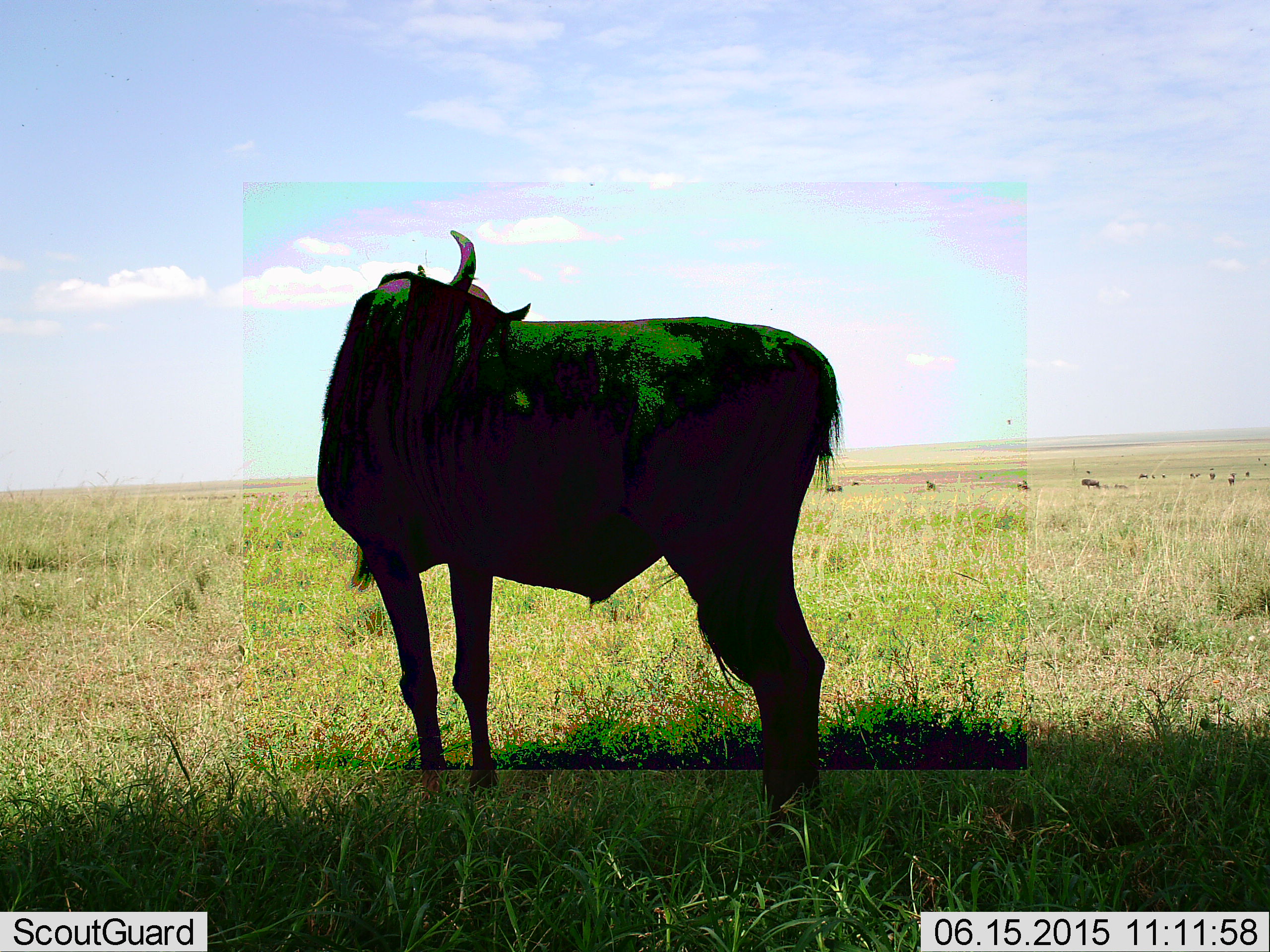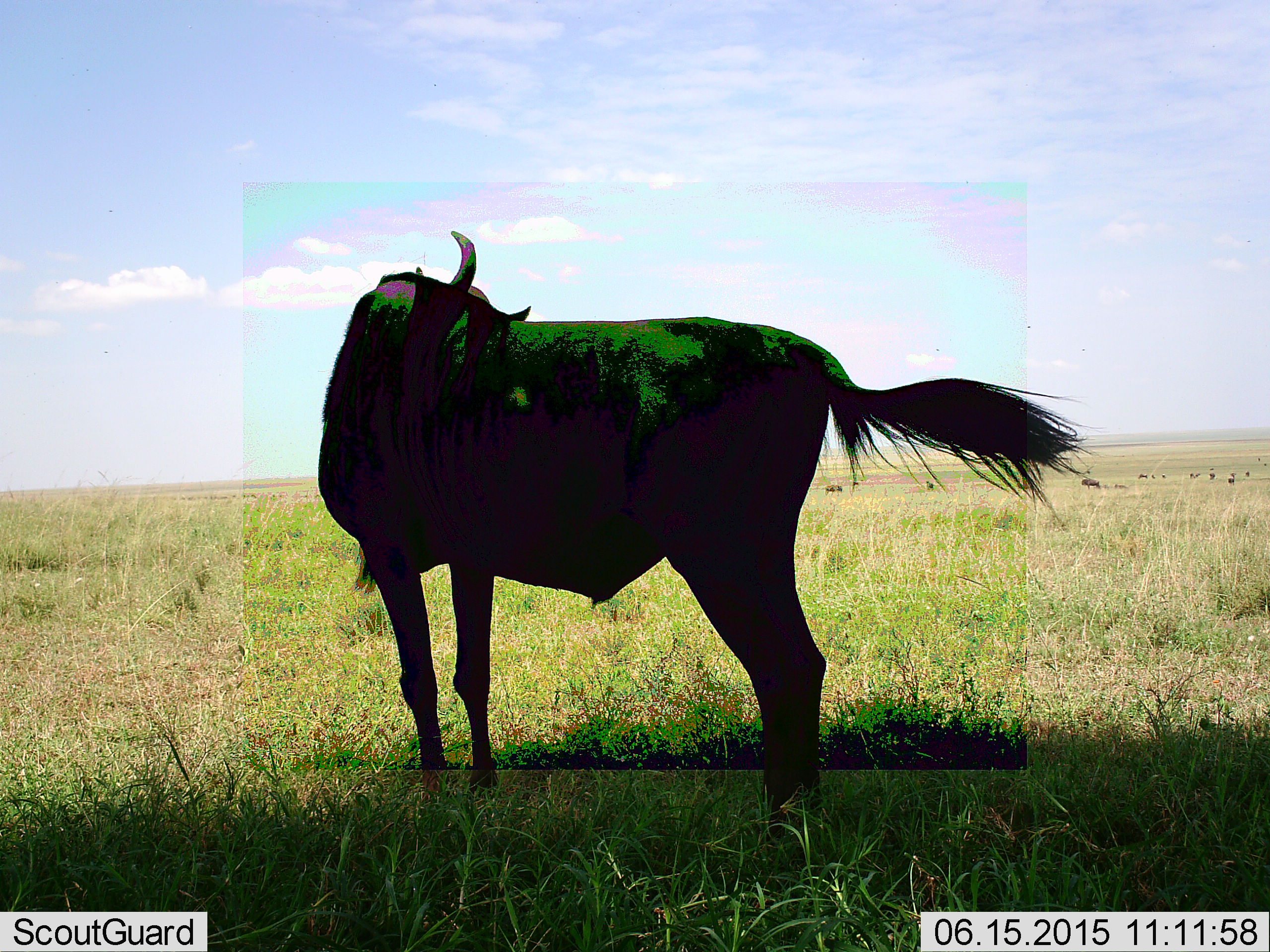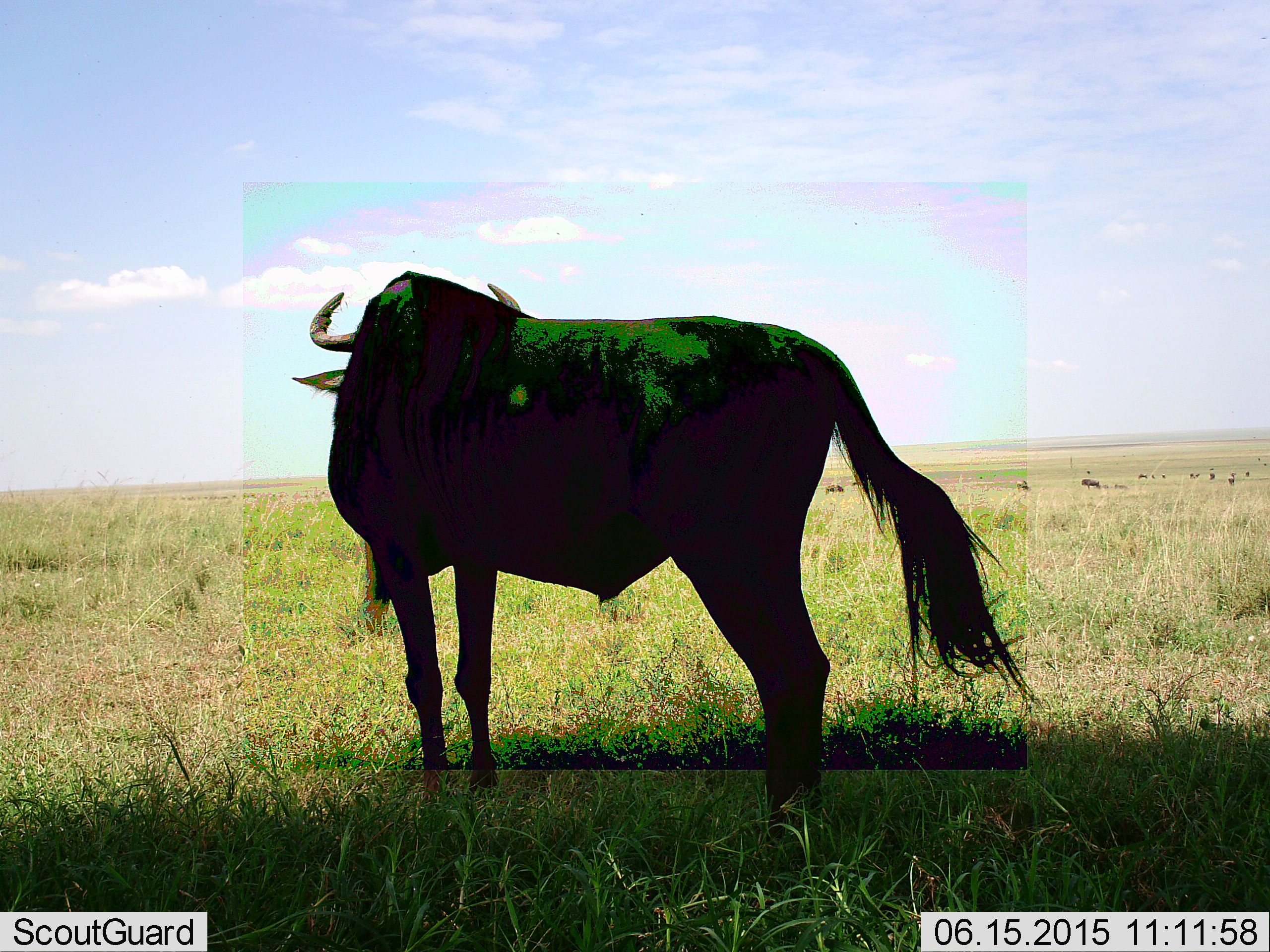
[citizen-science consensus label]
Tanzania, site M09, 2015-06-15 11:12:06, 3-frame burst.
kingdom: Animalia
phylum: Chordata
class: Mammalia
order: Artiodactyla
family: Bovidae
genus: Connochaetes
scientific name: Connochaetes taurinus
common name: blue wildebeest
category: wildebeest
Wildebeest (blue wildebeest) (Connochaetes taurinus), count 1. Behavior (volunteer vote fractions): standing 100%, resting 0%, moving 0%, interacting 0%. Young present (vote fraction): 0%. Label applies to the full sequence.